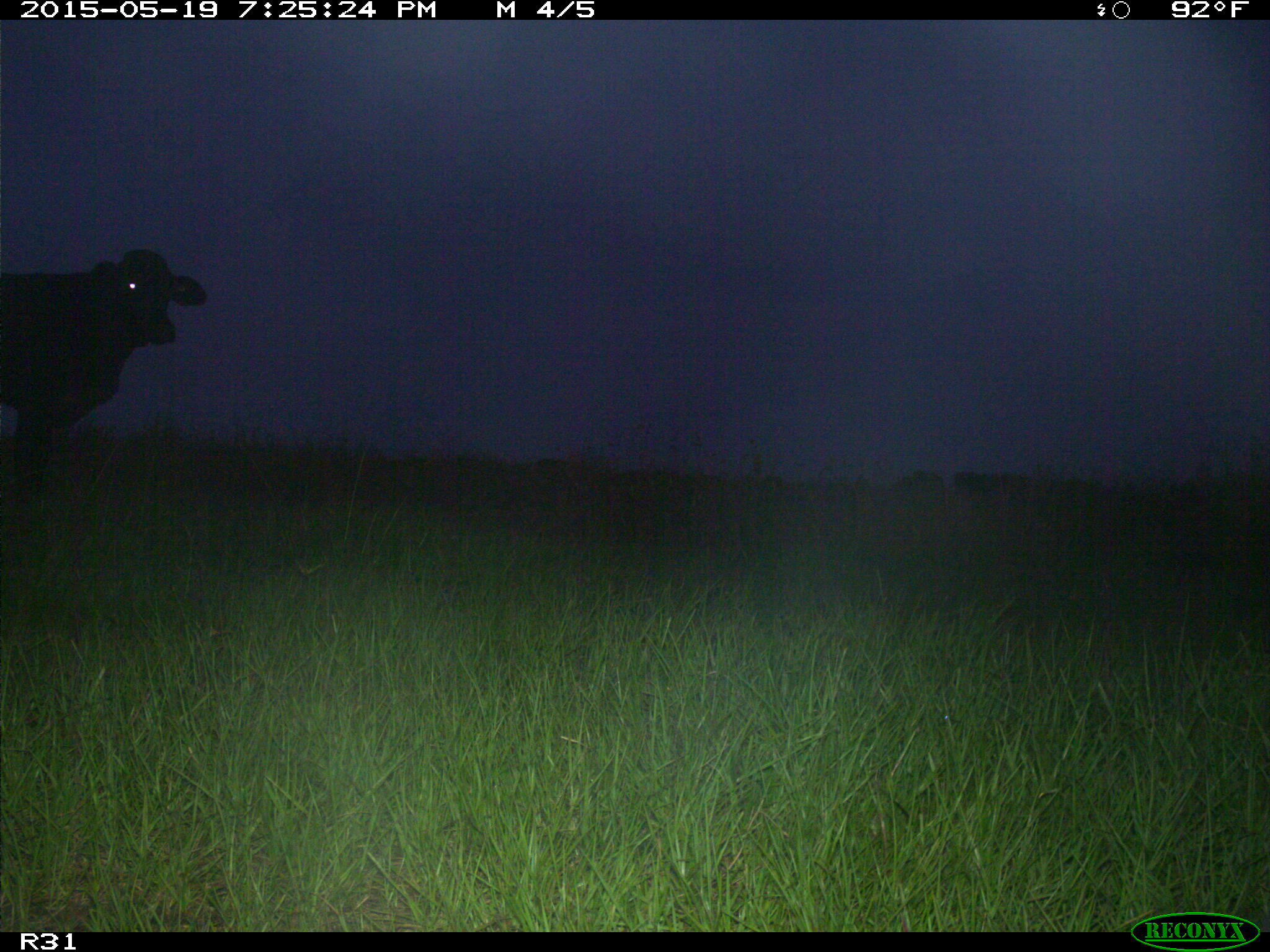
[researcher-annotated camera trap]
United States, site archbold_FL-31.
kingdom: Animalia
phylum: Chordata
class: Mammalia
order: Artiodactyla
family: Bovidae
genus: Bos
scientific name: Bos taurus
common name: domestic cow